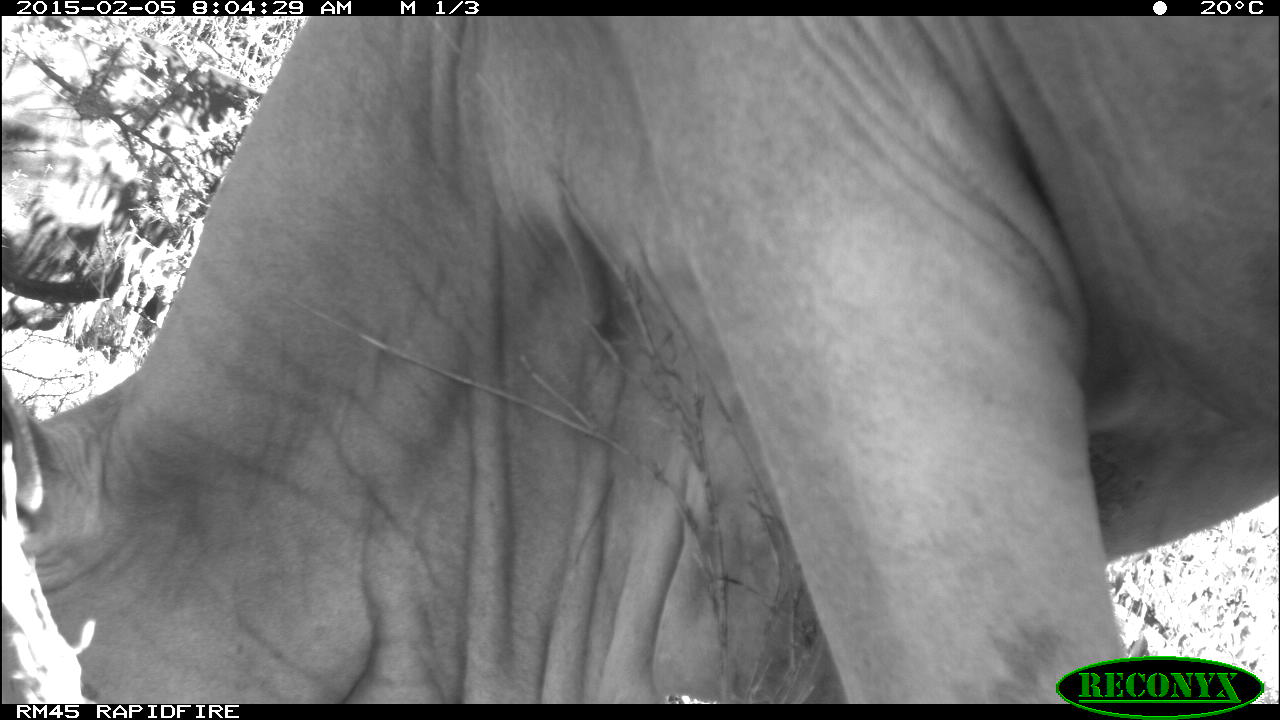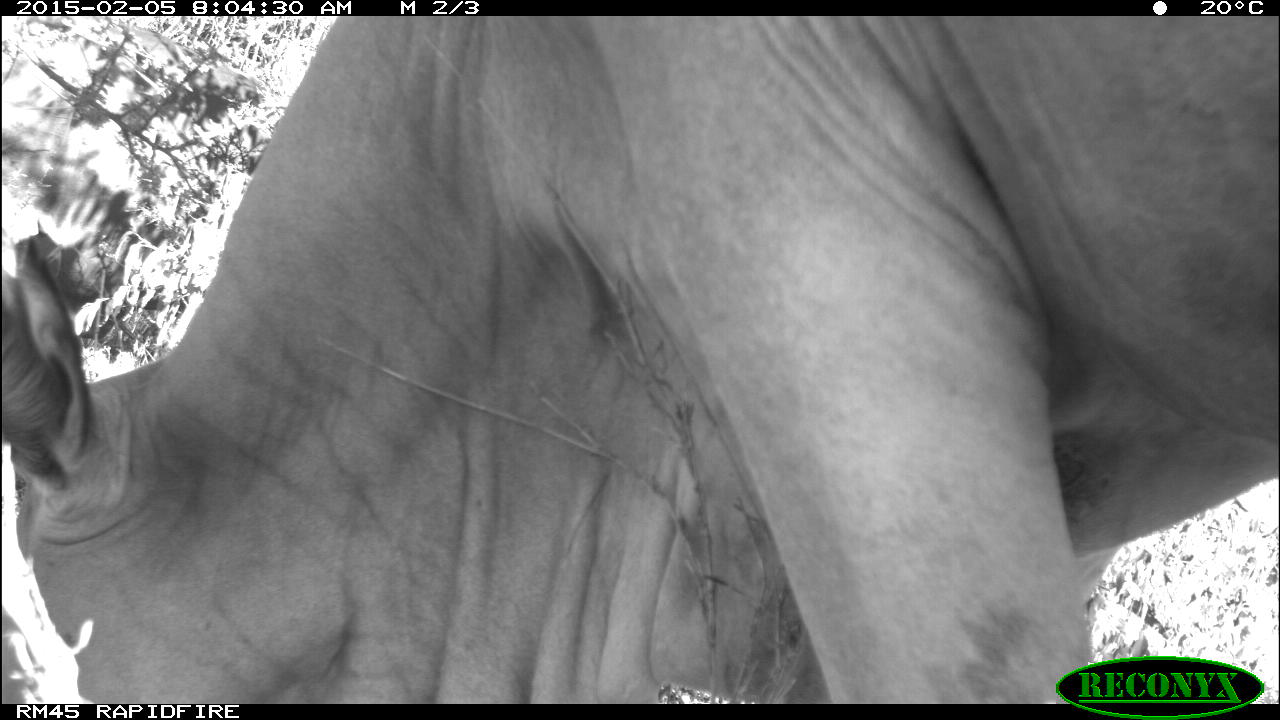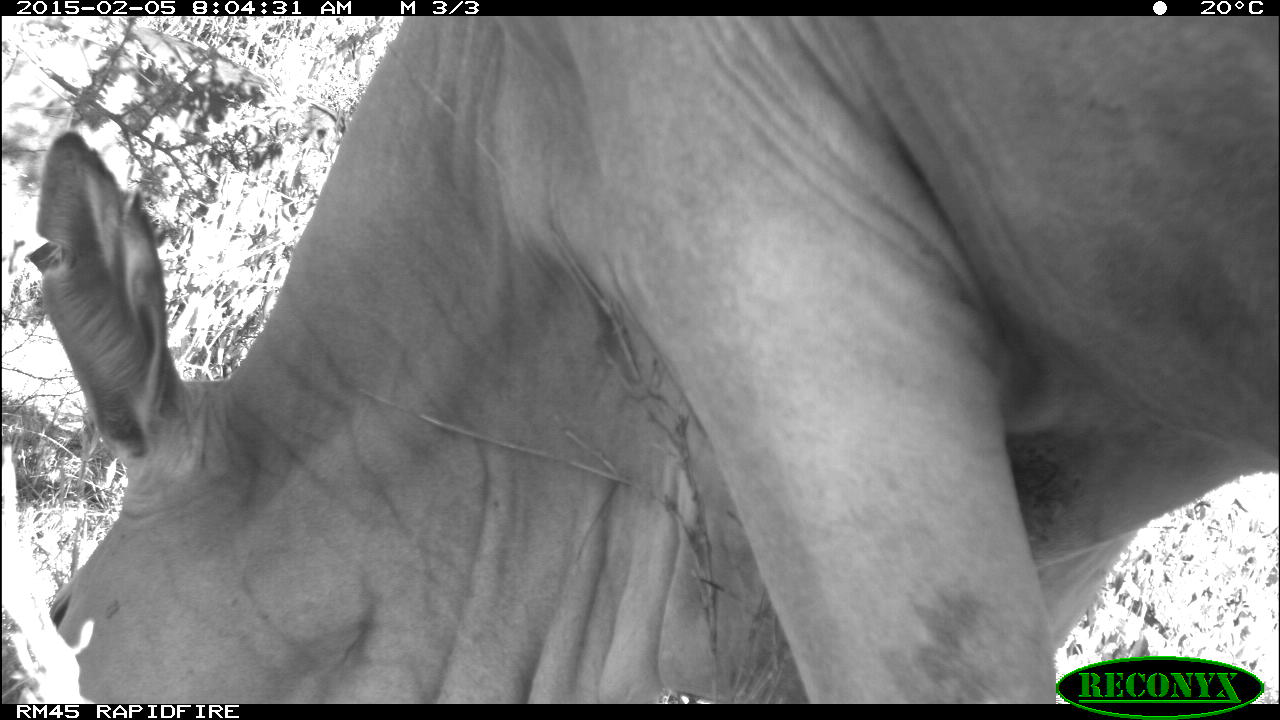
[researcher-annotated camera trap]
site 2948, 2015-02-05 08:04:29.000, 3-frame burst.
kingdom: Animalia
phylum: Chordata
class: Mammalia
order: Artiodactyla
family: Bovidae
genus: Bos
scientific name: Bos taurus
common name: domestic cattle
Bos taurus (domestic cattle), count 3.